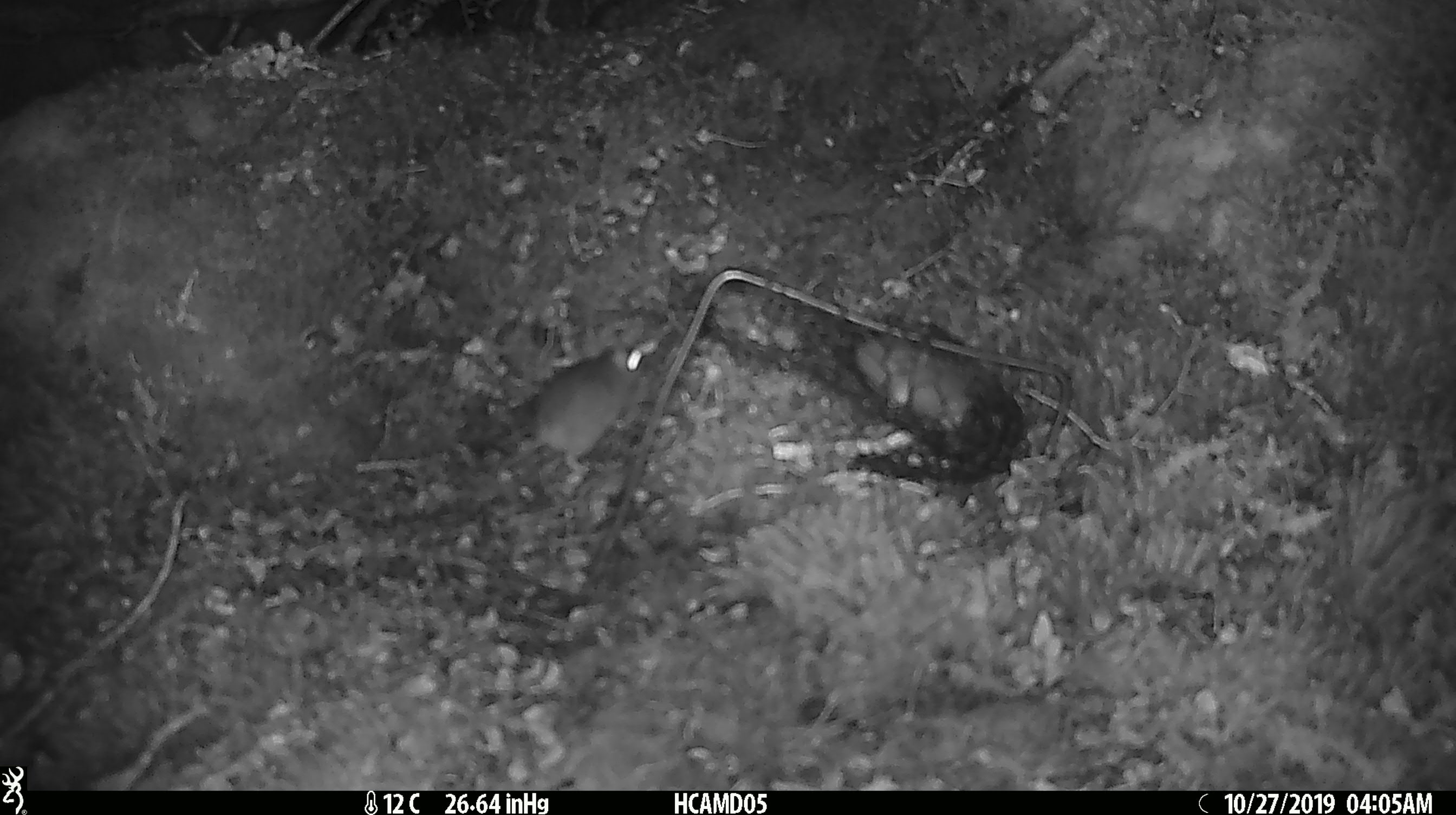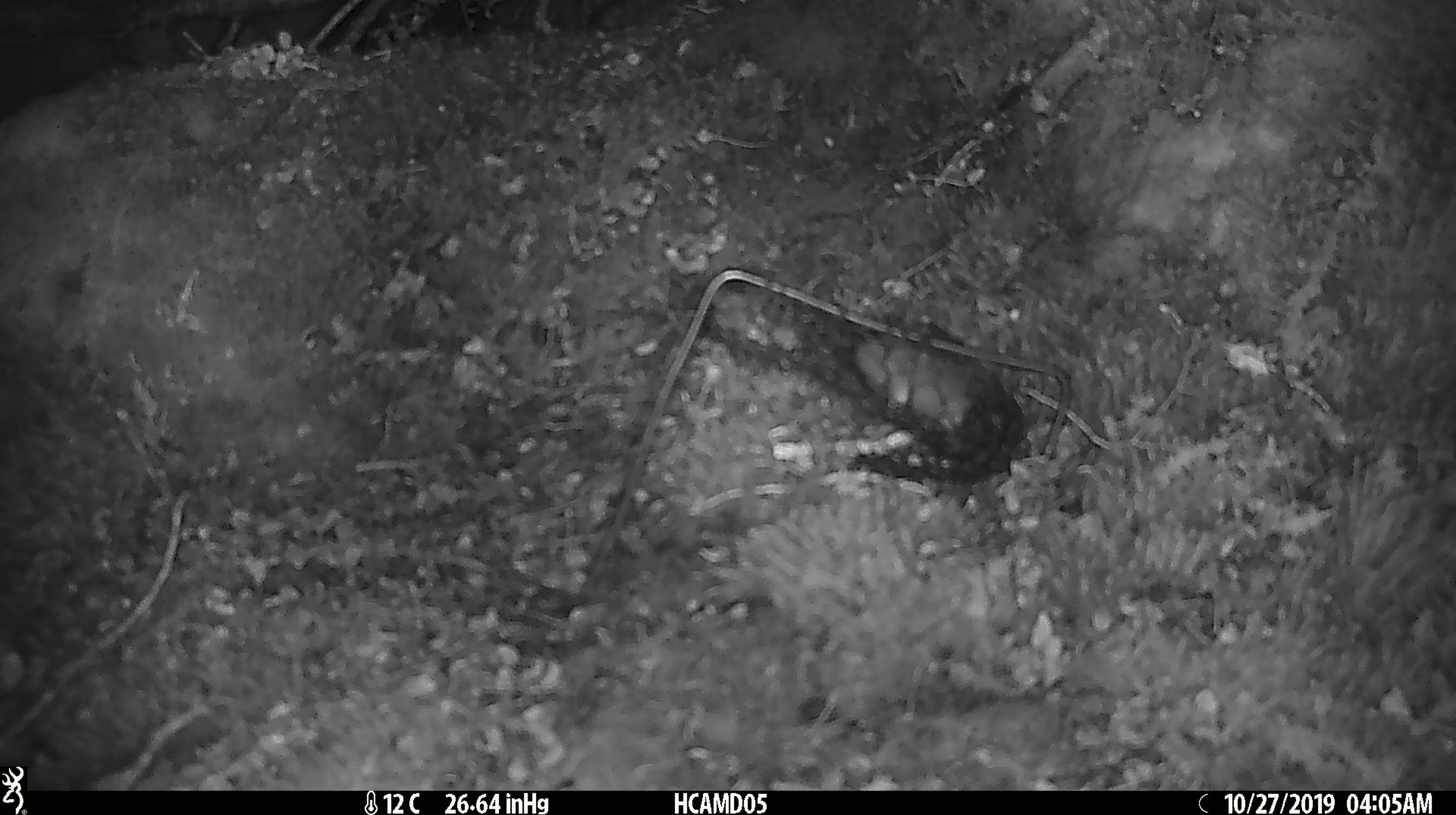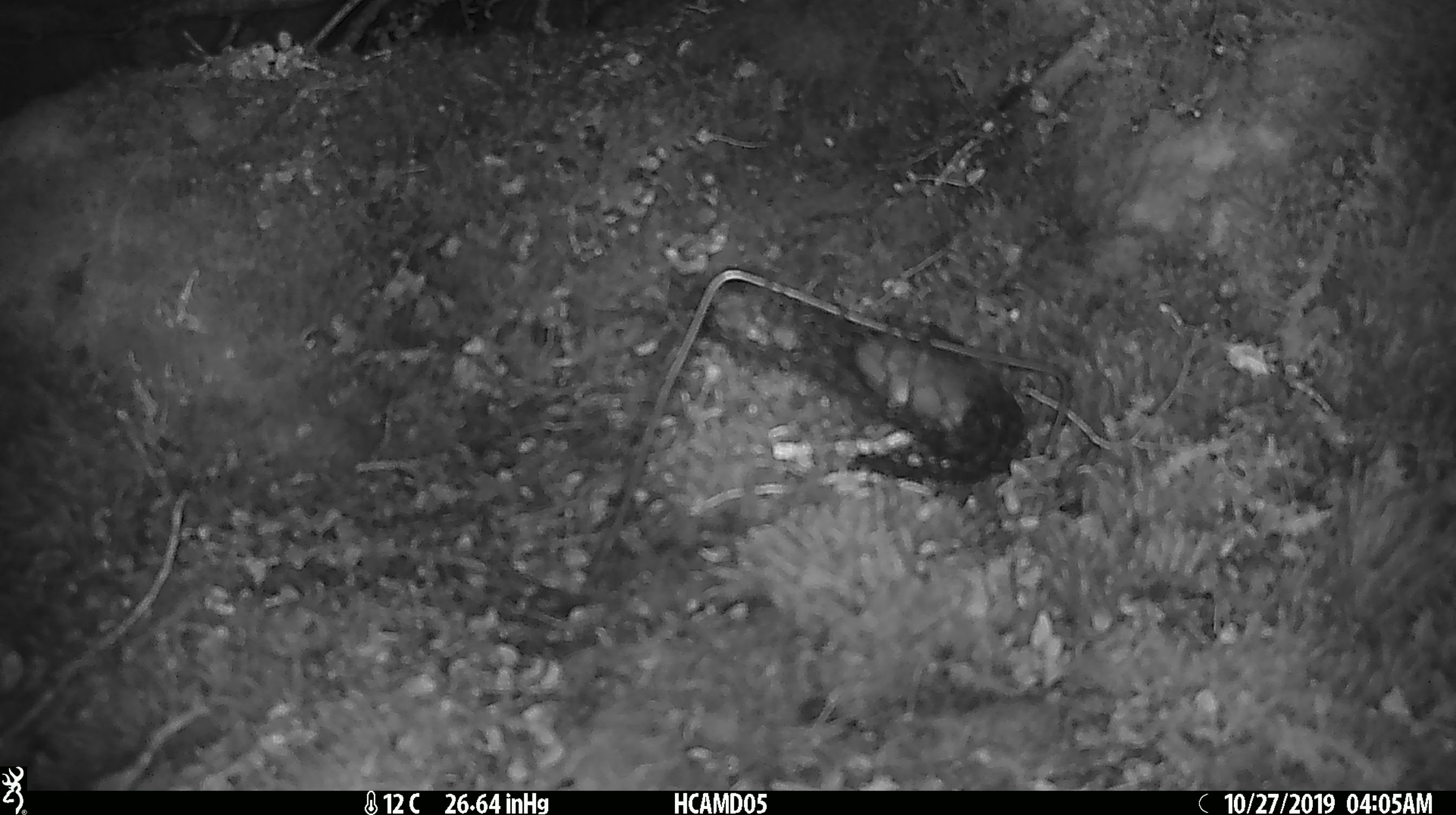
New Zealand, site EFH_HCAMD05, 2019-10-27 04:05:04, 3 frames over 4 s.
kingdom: Animalia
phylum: Chordata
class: Mammalia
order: Rodentia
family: Muridae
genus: Mus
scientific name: Mus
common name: mouse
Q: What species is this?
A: Mouse (Mus).